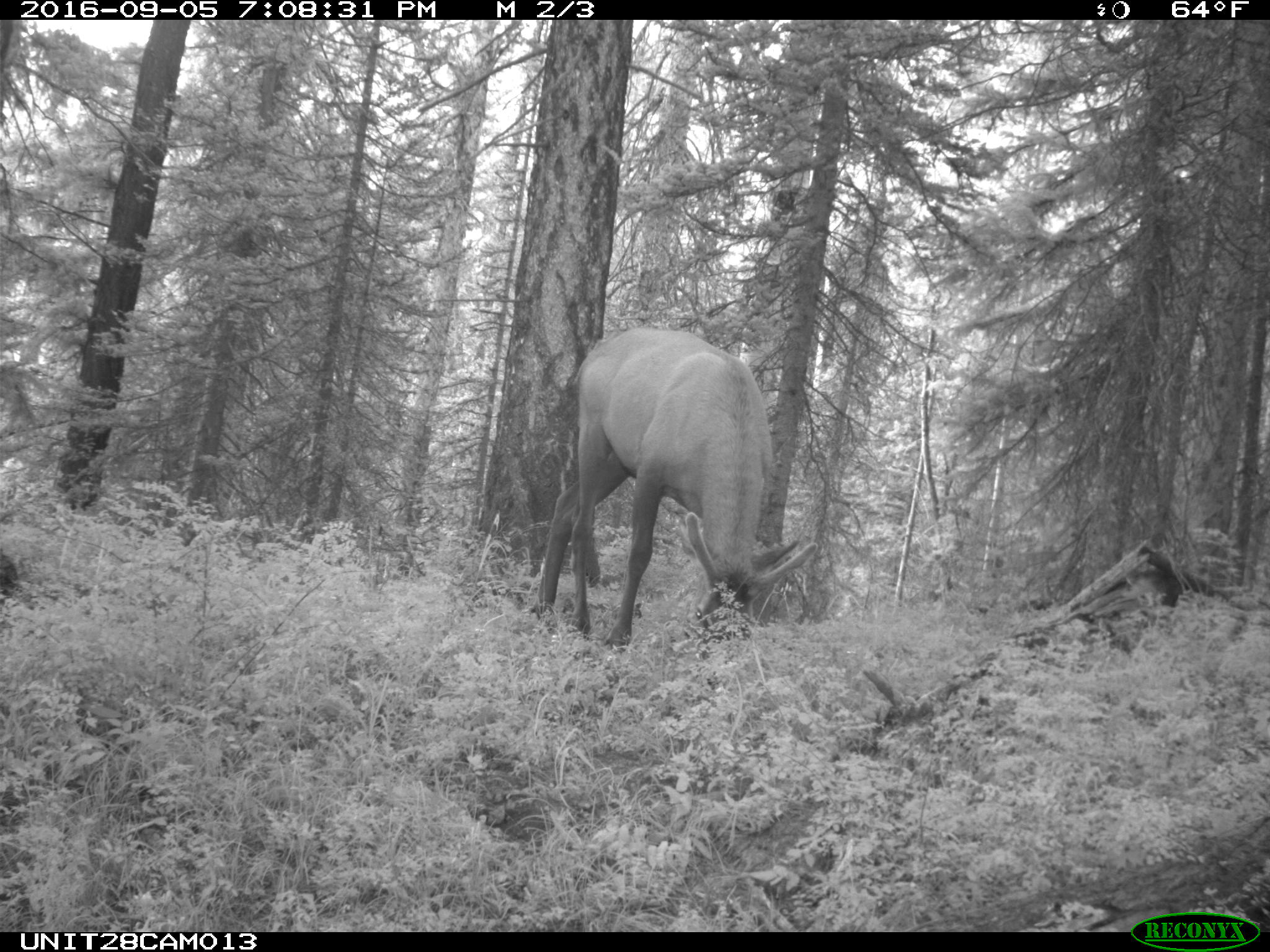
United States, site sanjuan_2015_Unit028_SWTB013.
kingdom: Animalia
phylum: Chordata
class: Mammalia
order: Artiodactyla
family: Cervidae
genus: Cervus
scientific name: Cervus elaphus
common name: red deer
Cervus elaphus (red deer).